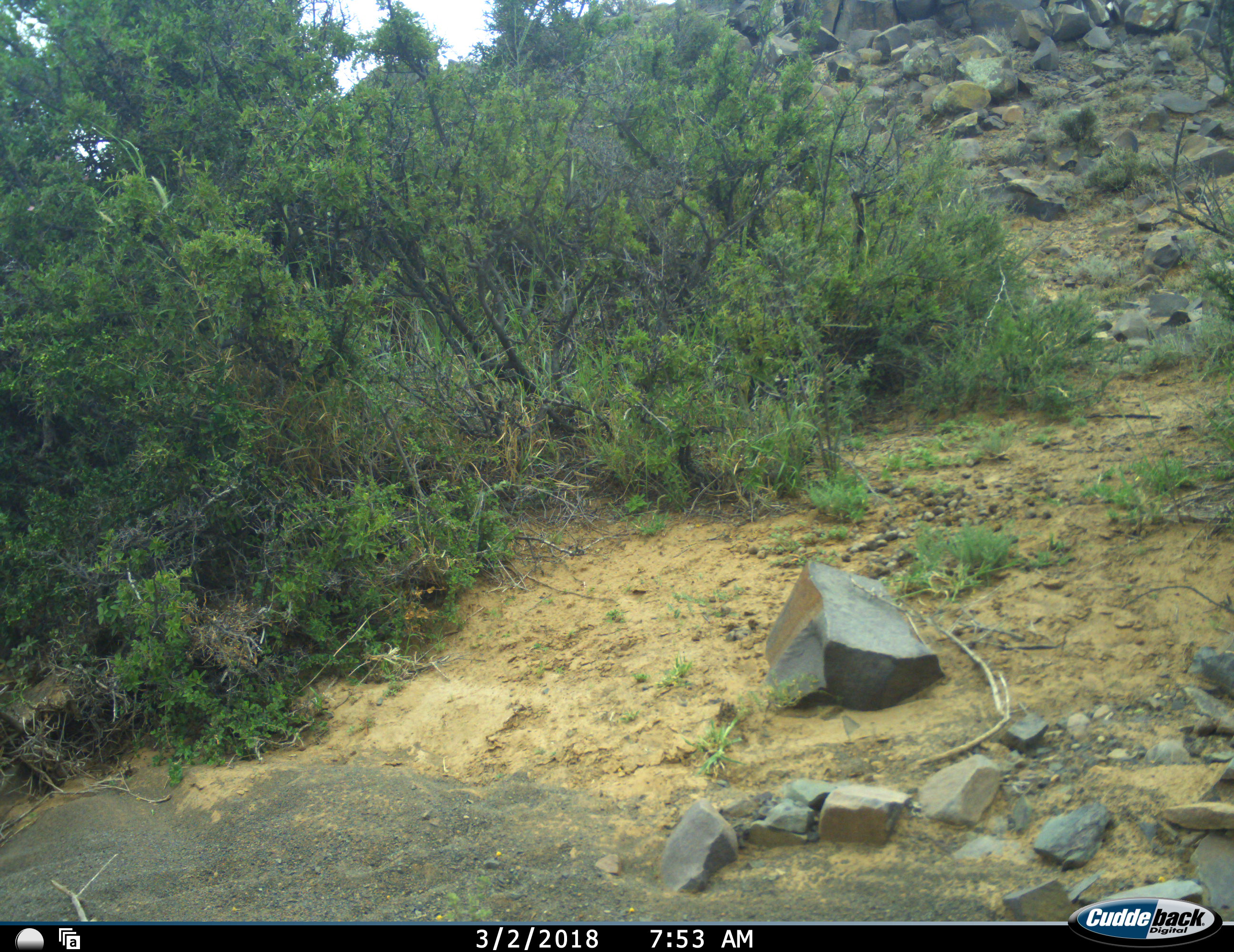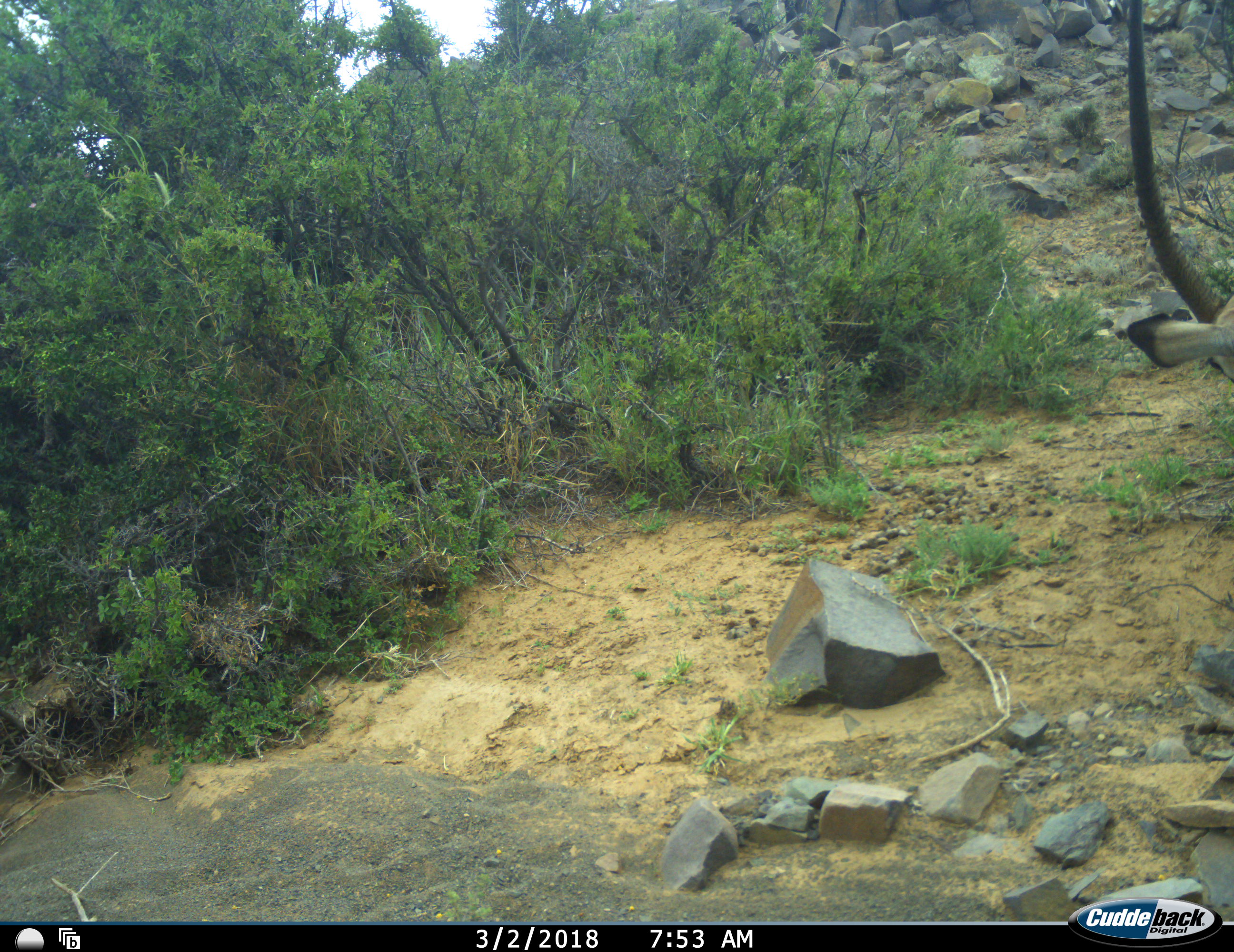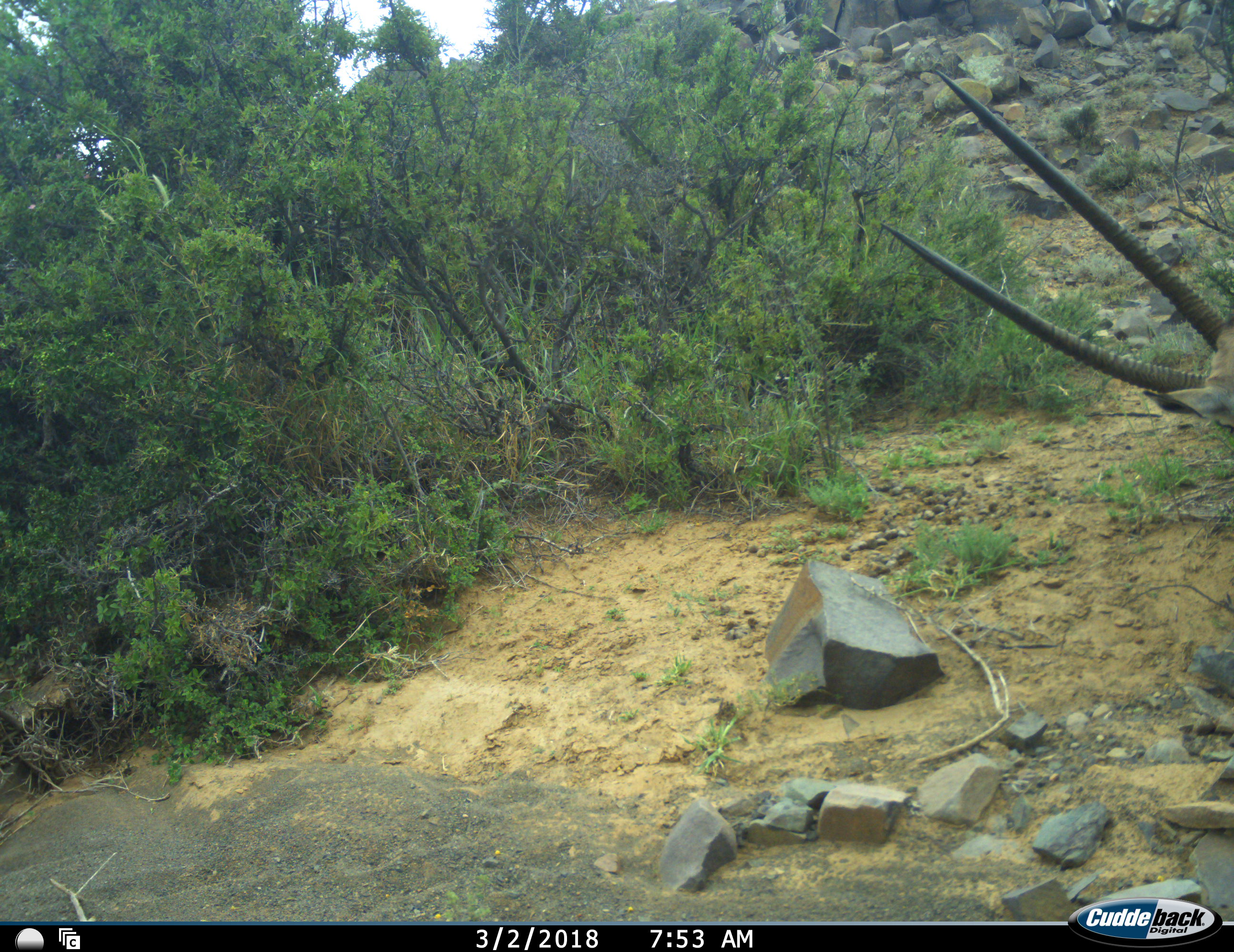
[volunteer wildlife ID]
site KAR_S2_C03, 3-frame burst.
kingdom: Animalia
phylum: Chordata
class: Mammalia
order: Artiodactyla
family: Bovidae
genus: Oryx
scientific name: Oryx gazella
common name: gemsbok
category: oryx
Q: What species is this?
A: Oryx (gemsbok) (Oryx gazella).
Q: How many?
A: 1.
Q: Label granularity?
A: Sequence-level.